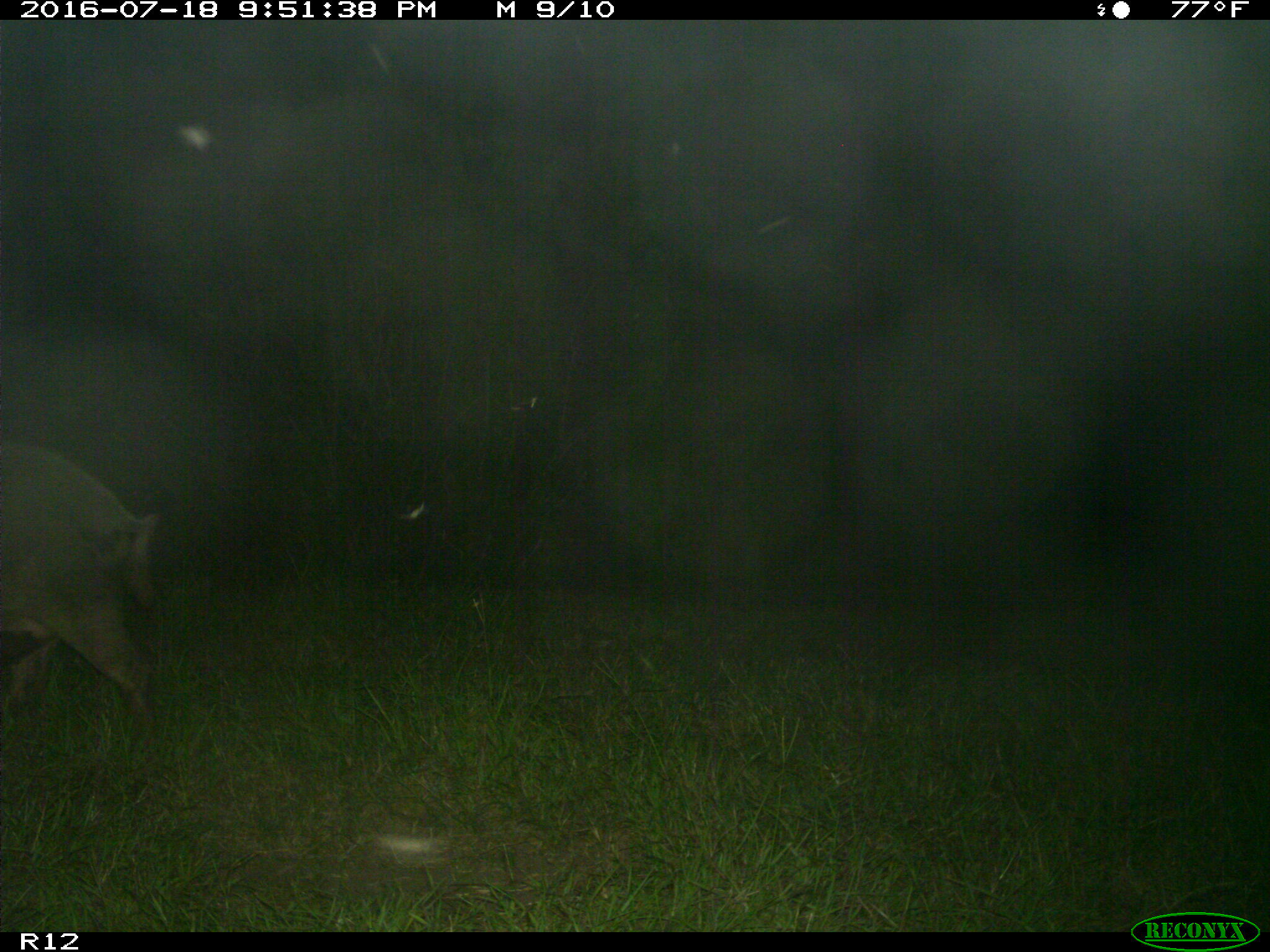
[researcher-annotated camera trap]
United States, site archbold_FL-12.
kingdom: Animalia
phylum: Chordata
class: Mammalia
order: Artiodactyla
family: Suidae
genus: Sus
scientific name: Sus scrofa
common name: wild boar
Sus scrofa (wild boar).